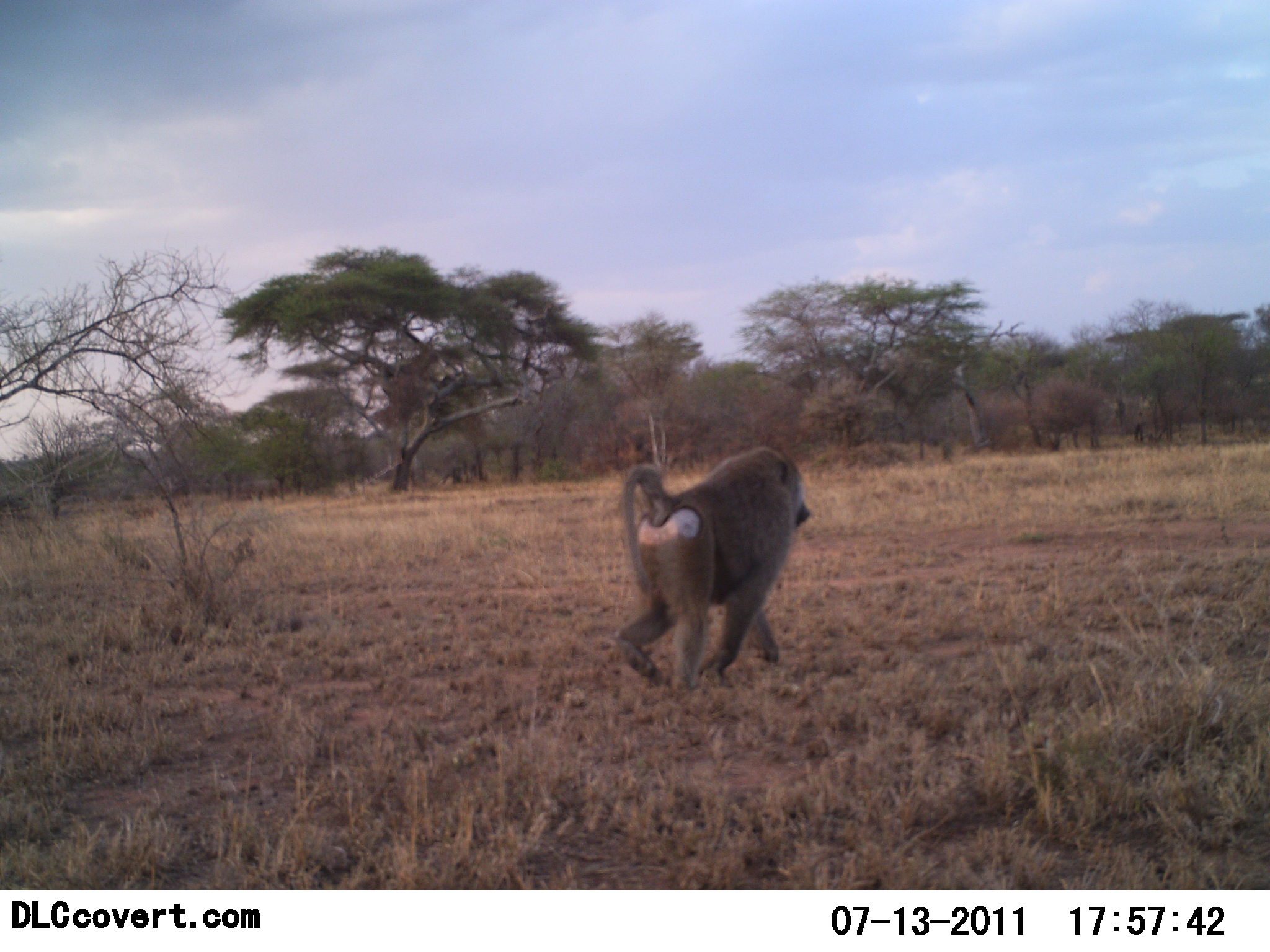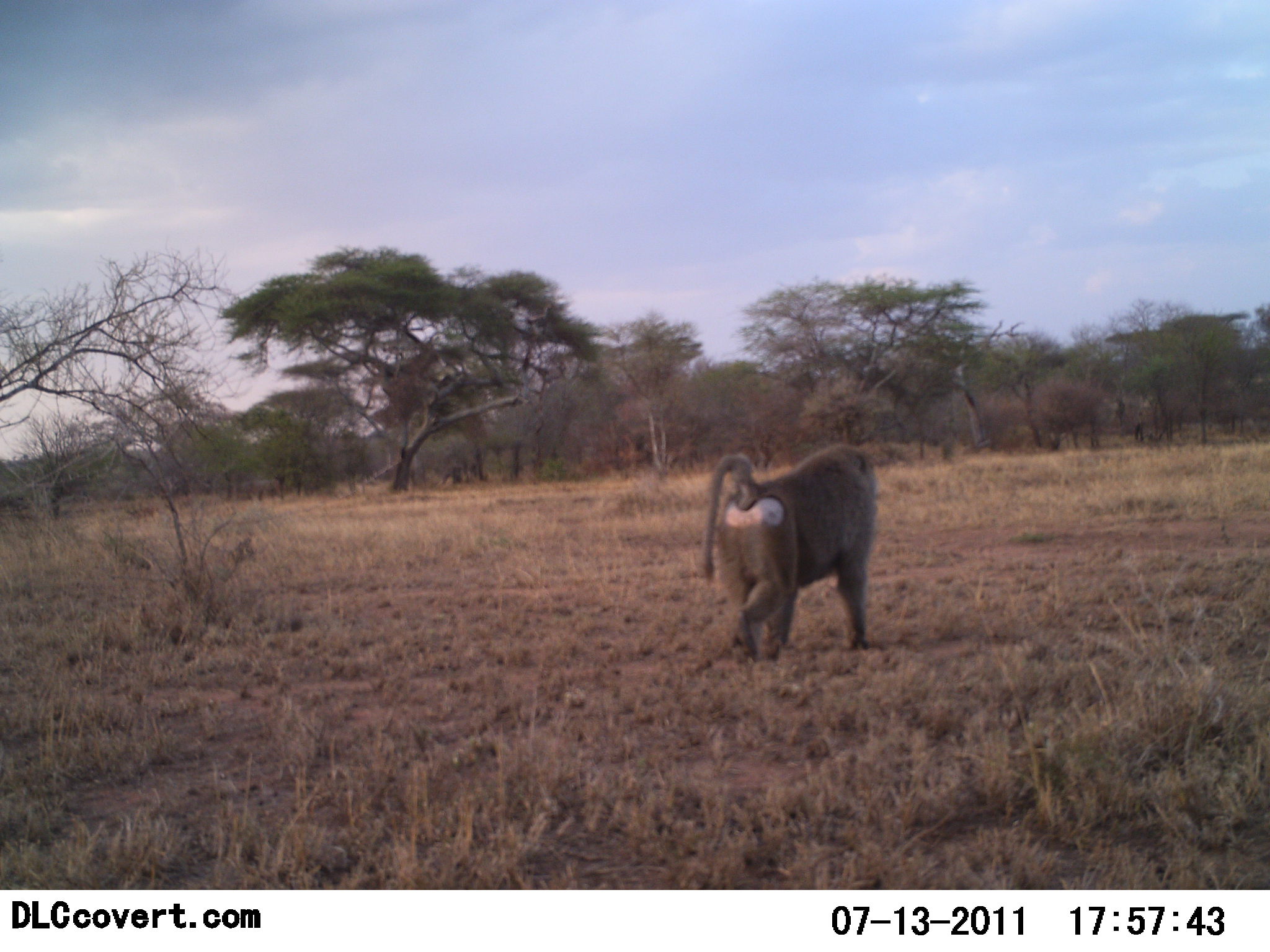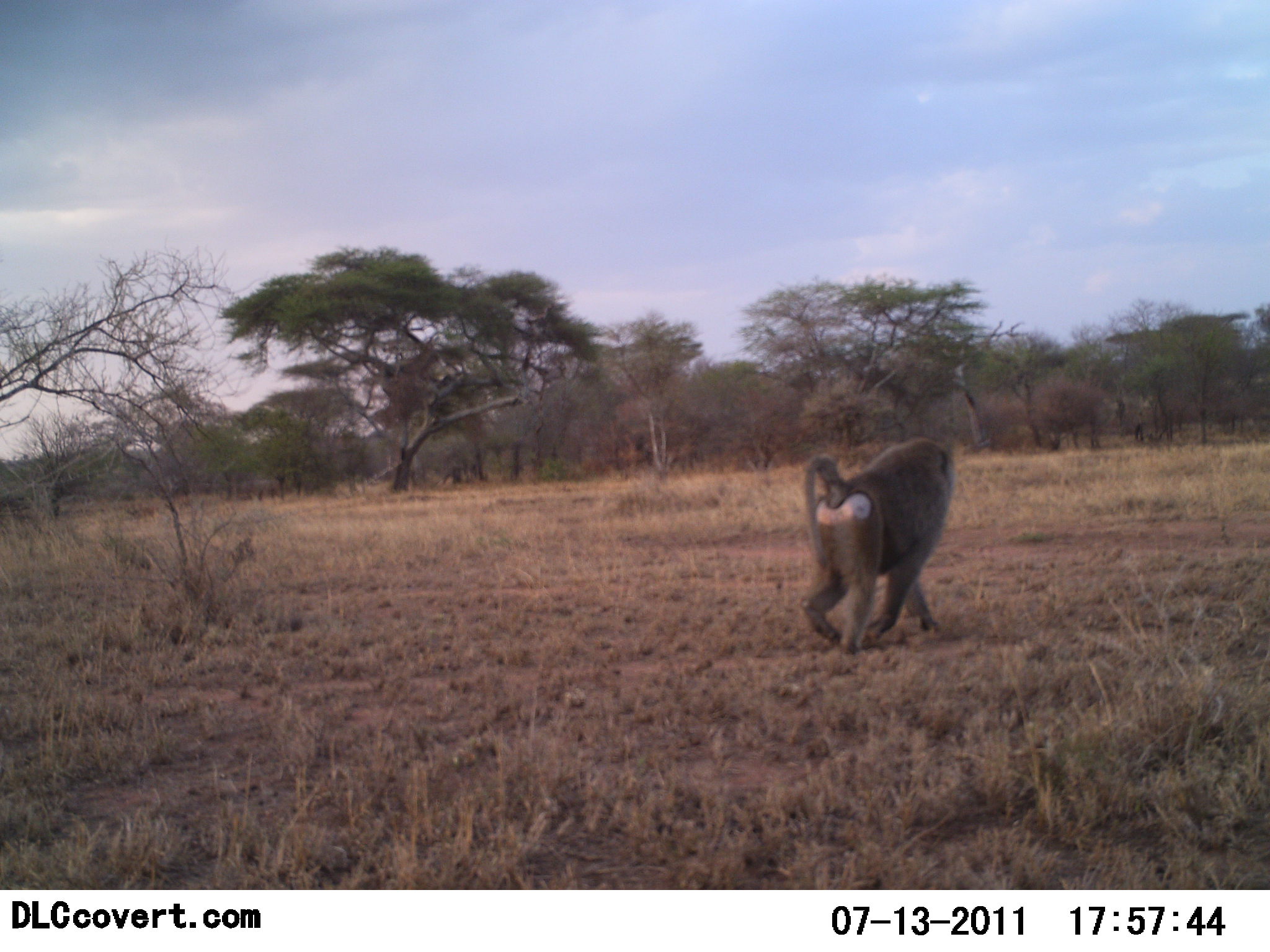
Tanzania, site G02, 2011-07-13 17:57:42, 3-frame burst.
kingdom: Animalia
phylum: Chordata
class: Mammalia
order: Primates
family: Cercopithecidae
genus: Papio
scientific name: Papio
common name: baboon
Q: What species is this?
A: Baboon (Papio).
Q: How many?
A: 1.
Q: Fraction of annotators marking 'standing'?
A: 0%.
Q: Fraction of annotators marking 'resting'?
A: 0%.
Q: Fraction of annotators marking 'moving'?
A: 100%.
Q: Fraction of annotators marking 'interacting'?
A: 0%.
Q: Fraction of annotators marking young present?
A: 0%.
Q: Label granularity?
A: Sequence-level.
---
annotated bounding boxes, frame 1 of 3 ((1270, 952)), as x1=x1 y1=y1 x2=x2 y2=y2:
animal: x1=615 y1=444 x2=815 y2=687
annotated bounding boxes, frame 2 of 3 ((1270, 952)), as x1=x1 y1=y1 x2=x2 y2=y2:
animal: x1=699 y1=446 x2=878 y2=663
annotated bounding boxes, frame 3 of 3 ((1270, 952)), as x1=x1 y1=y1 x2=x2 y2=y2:
animal: x1=801 y1=438 x2=957 y2=655